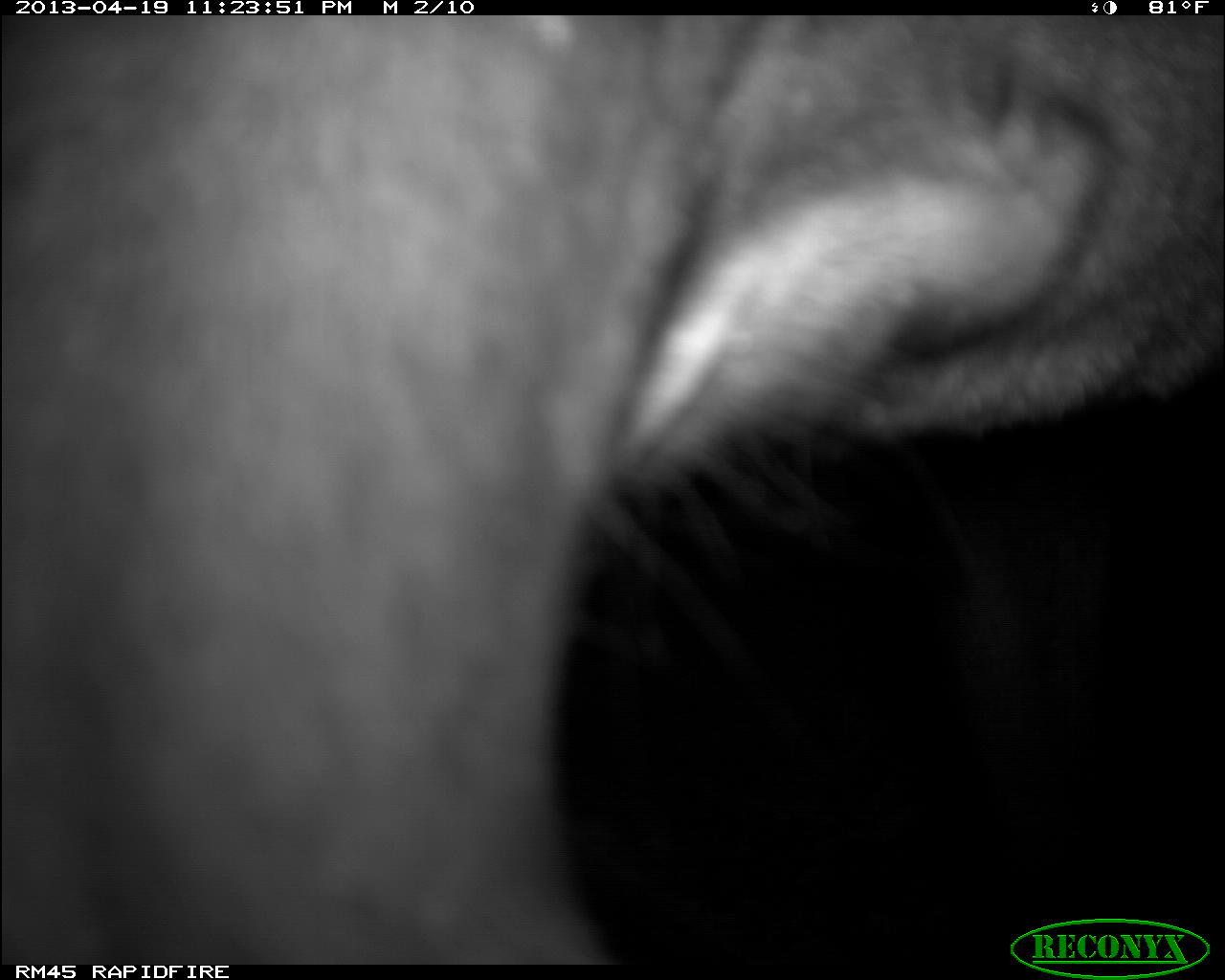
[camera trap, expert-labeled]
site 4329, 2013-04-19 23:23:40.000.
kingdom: Animalia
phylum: Chordata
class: Mammalia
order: Perissodactyla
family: Tapiridae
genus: Tapirus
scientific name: Tapirus bairdii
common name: baird's tapir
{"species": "Tapirus bairdii (baird's tapir)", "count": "1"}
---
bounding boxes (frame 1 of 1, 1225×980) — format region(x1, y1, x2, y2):
tapirus bairdii: region(0, 11, 1225, 965)